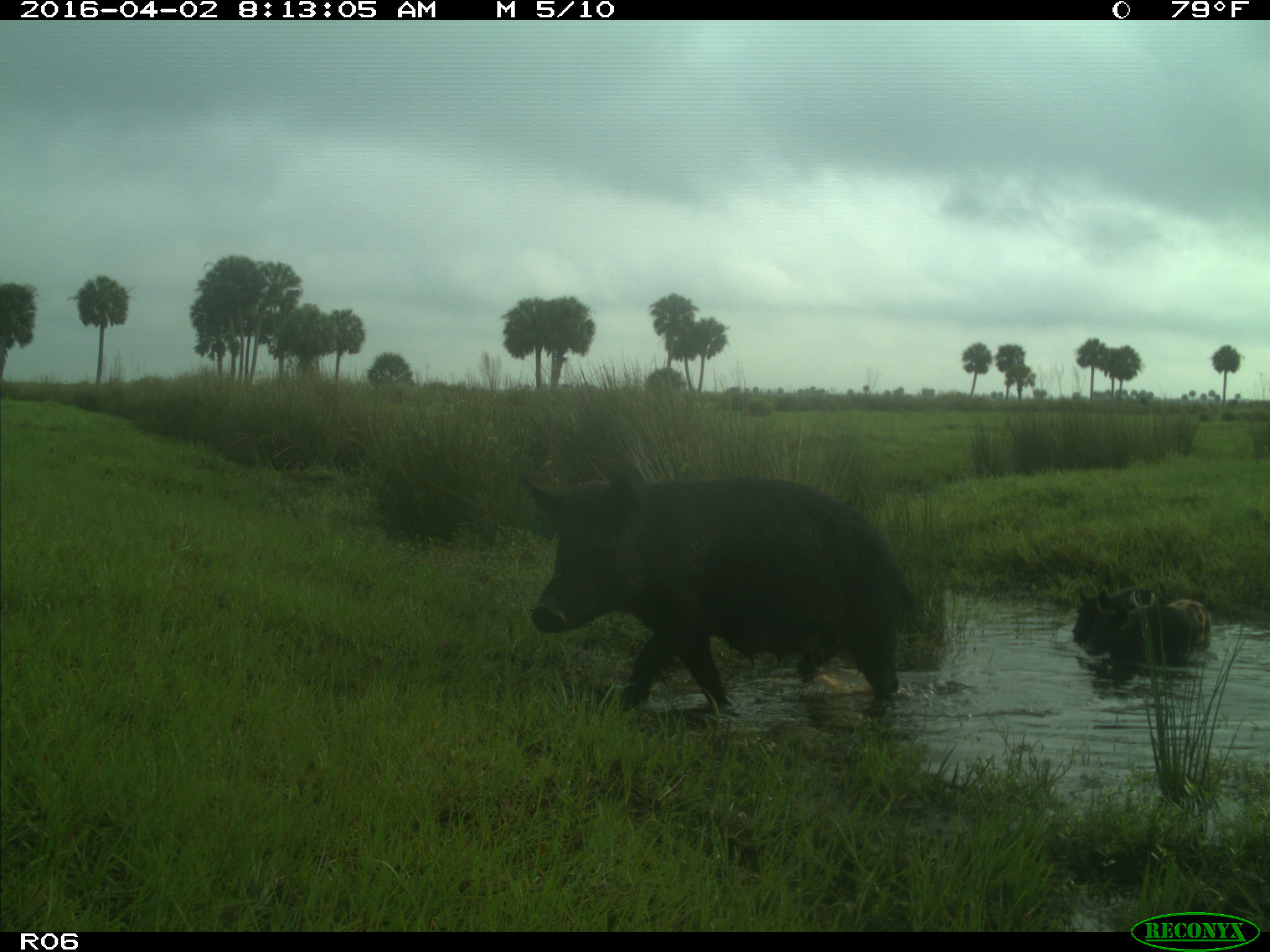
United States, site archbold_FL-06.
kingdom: Animalia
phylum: Chordata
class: Mammalia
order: Artiodactyla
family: Suidae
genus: Sus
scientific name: Sus scrofa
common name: wild boar